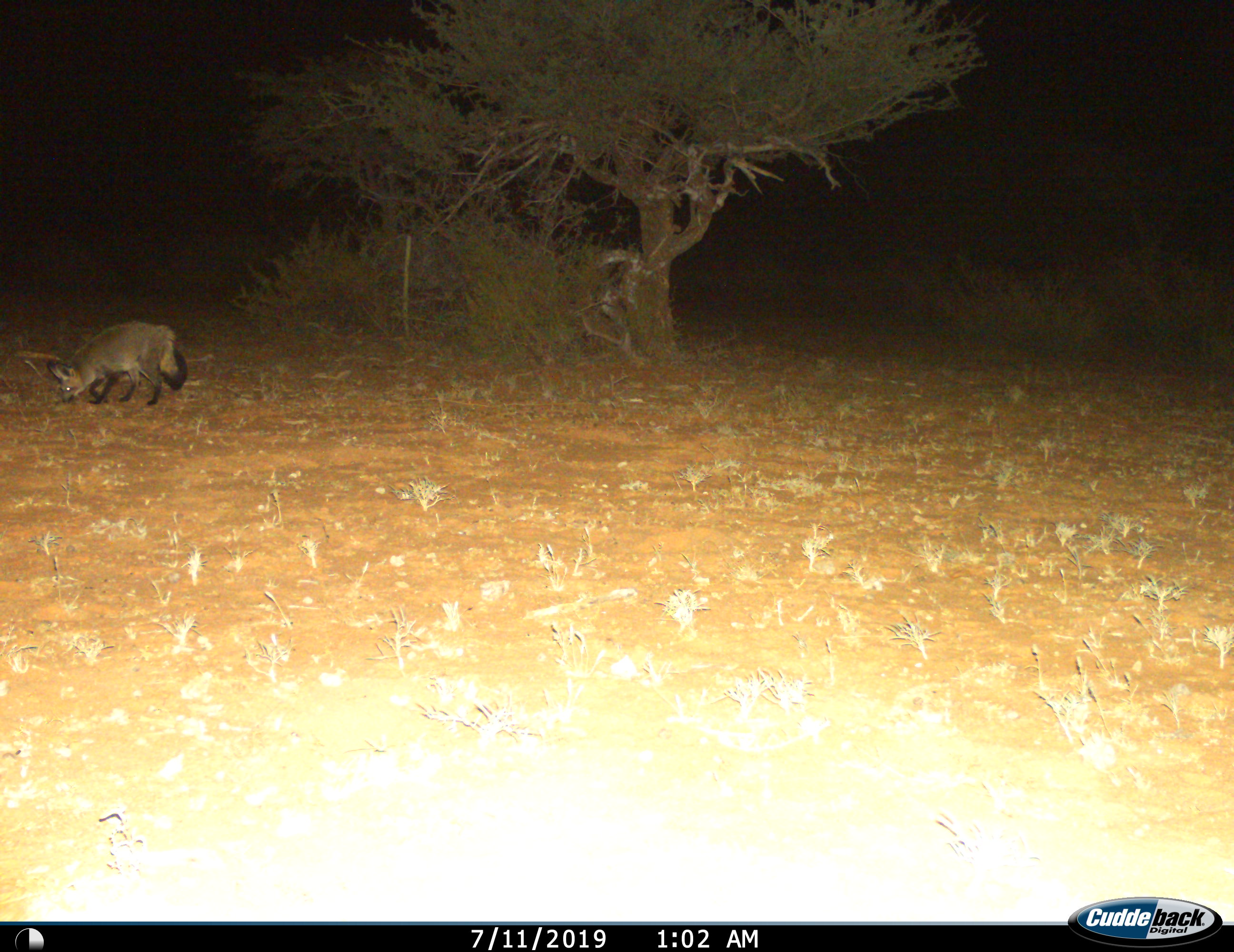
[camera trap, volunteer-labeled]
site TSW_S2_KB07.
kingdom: Animalia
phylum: Chordata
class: Mammalia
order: Carnivora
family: Canidae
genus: Otocyon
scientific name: Otocyon megalotis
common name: bat-eared fox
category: foxbateared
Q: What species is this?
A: Foxbateared (bat-eared fox) (Otocyon megalotis).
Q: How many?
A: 1.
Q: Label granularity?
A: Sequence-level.